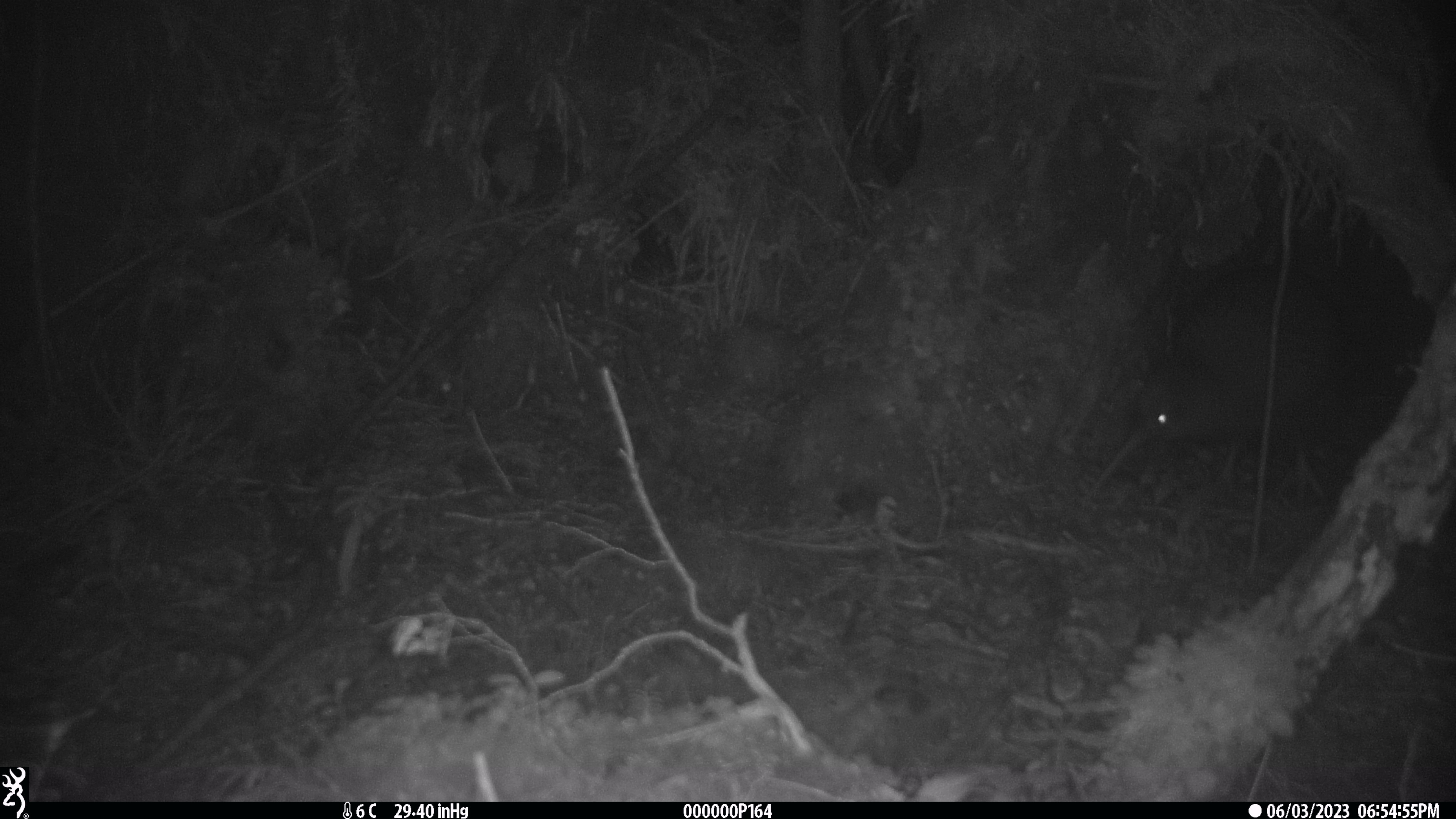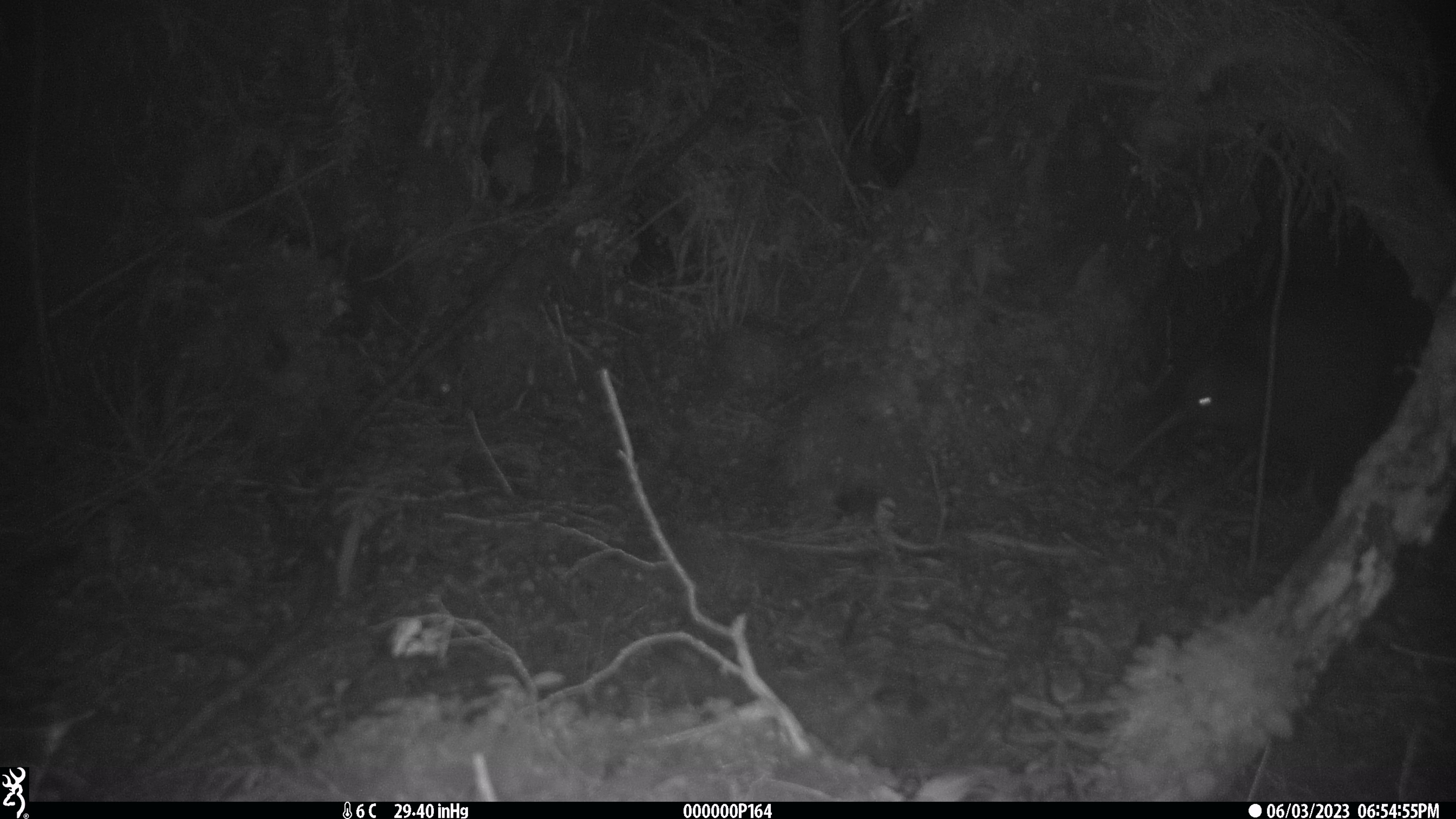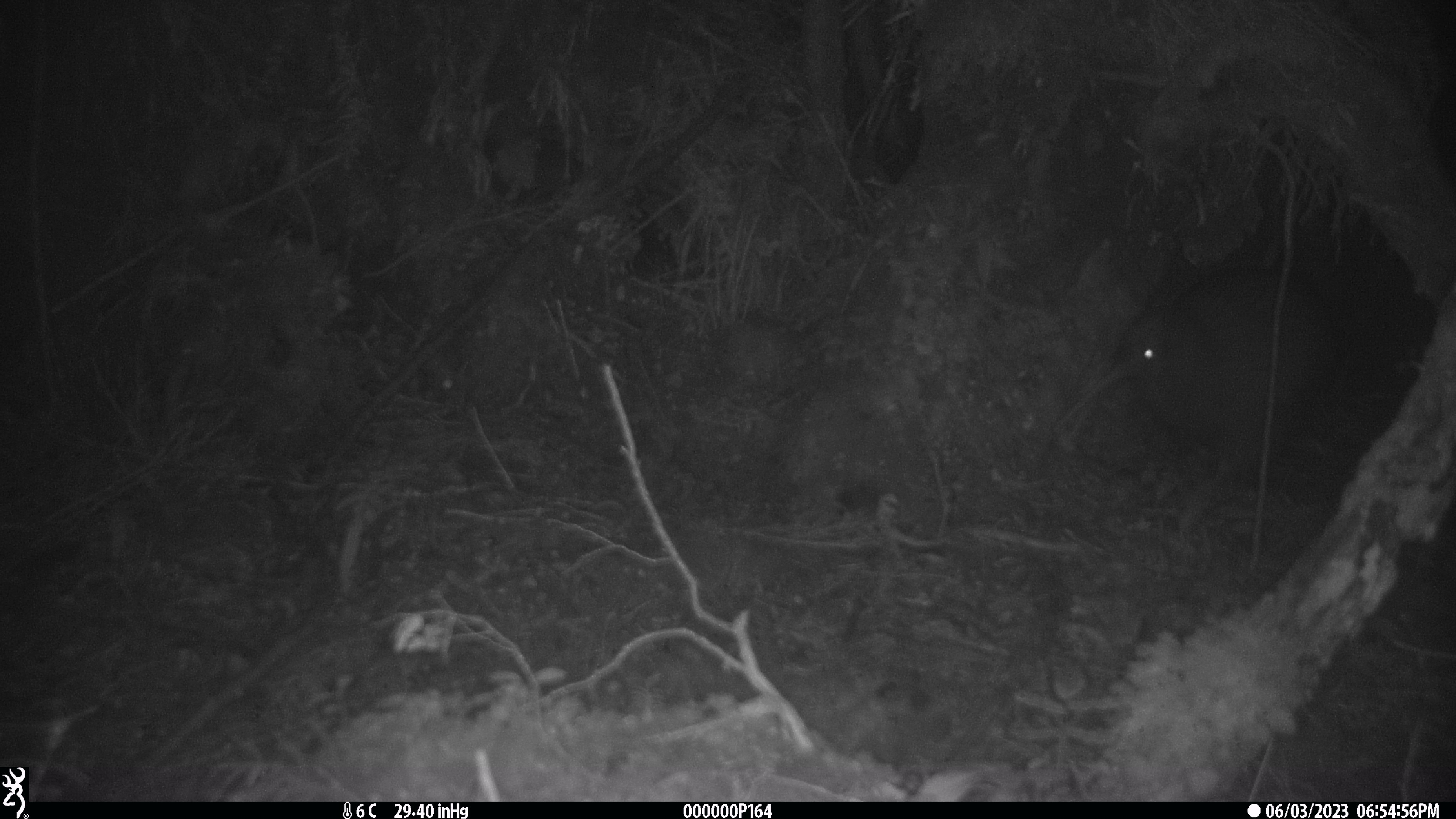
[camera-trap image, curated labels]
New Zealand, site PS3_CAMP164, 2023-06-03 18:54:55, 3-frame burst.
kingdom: Animalia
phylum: Chordata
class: Aves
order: Apterygiformes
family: Apterygidae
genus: Apteryx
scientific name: Apteryx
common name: kiwi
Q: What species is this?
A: Kiwi (Apteryx).